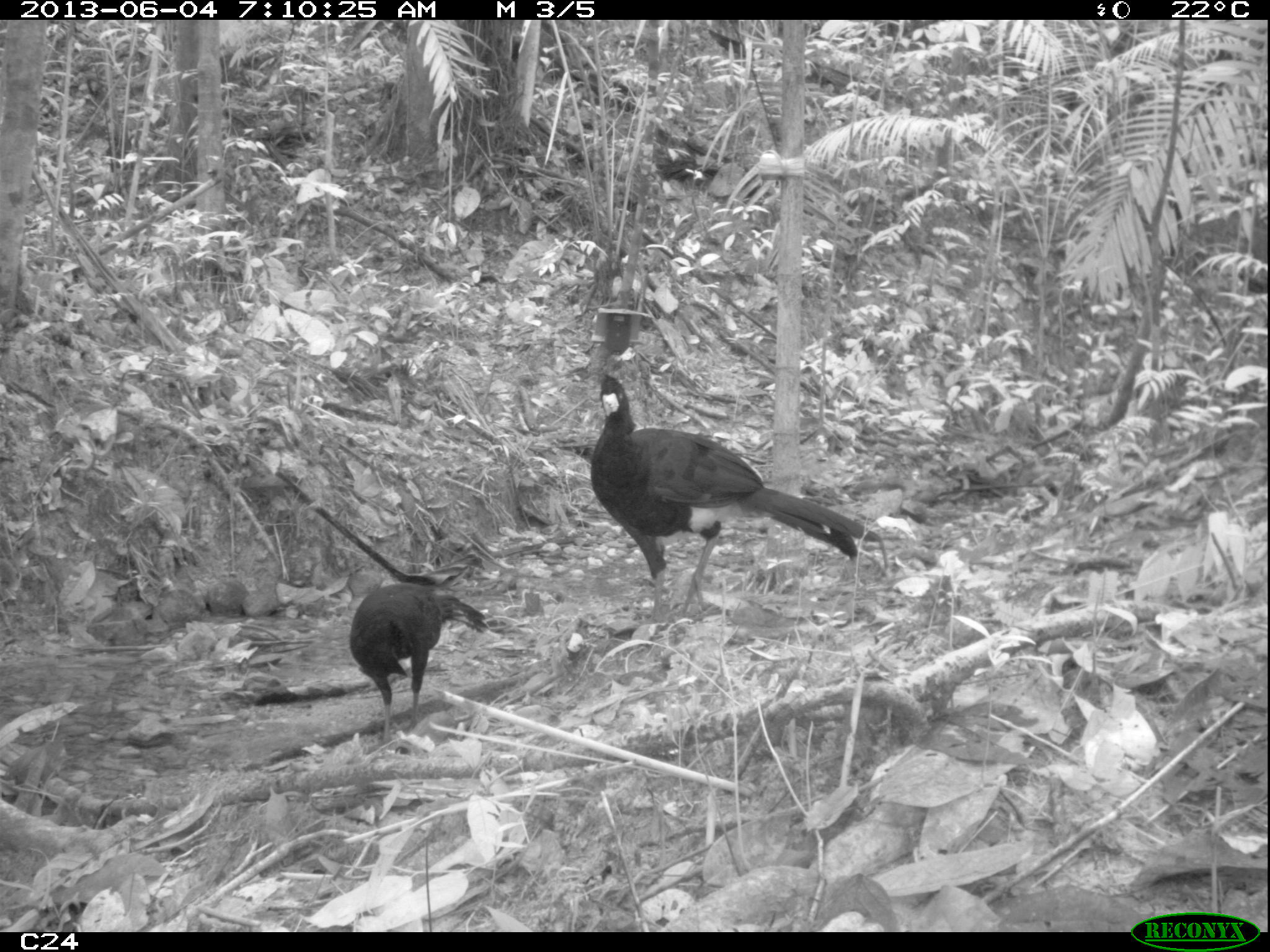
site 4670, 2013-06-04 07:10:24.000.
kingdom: Animalia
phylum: Chordata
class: Aves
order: Galliformes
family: Cracidae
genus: Crax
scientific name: Crax alector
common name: black curassow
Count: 1.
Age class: adult.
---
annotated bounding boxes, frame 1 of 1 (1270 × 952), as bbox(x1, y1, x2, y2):
crax alector: bbox(589, 370, 882, 619); bbox(346, 575, 490, 740)